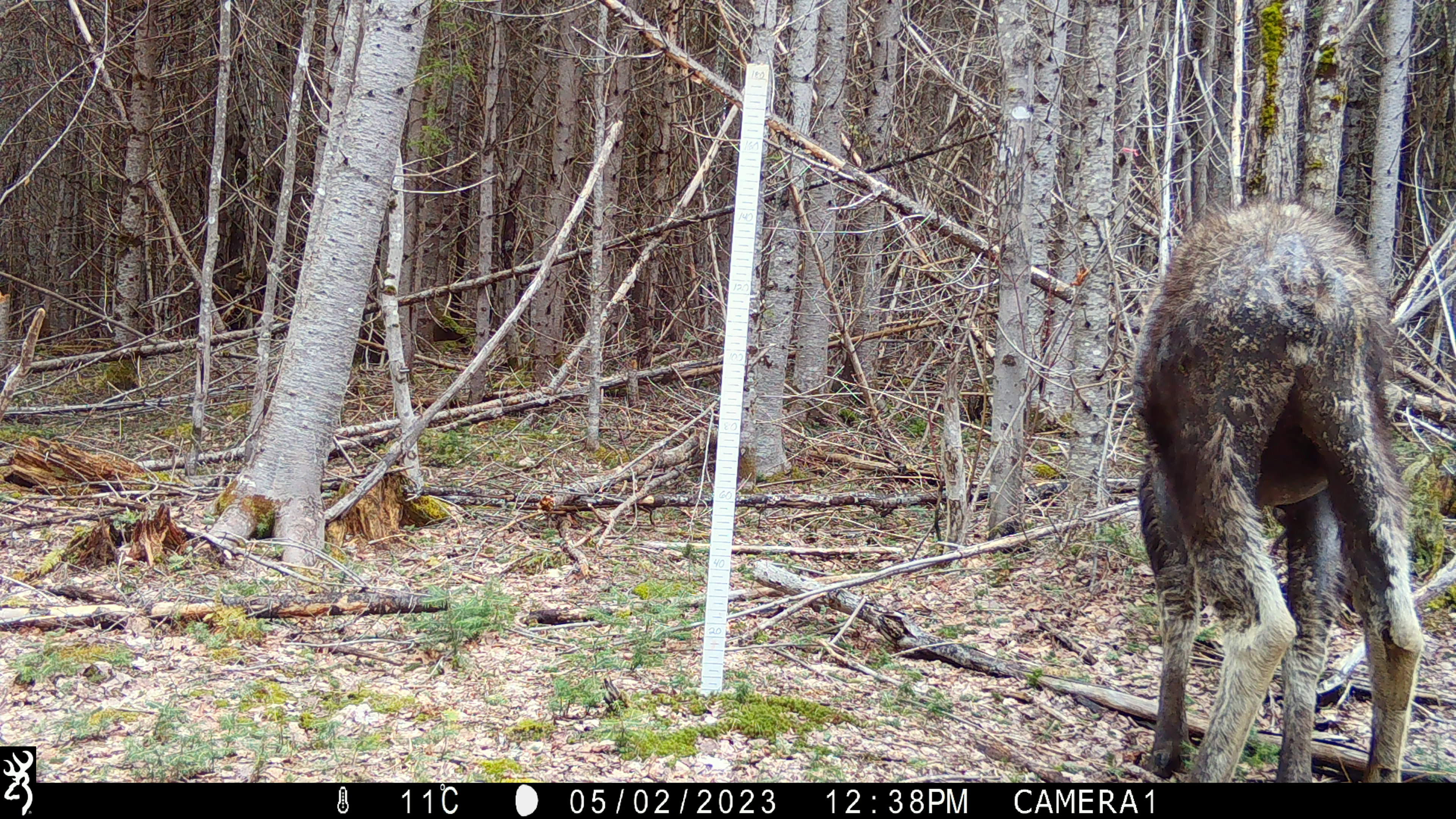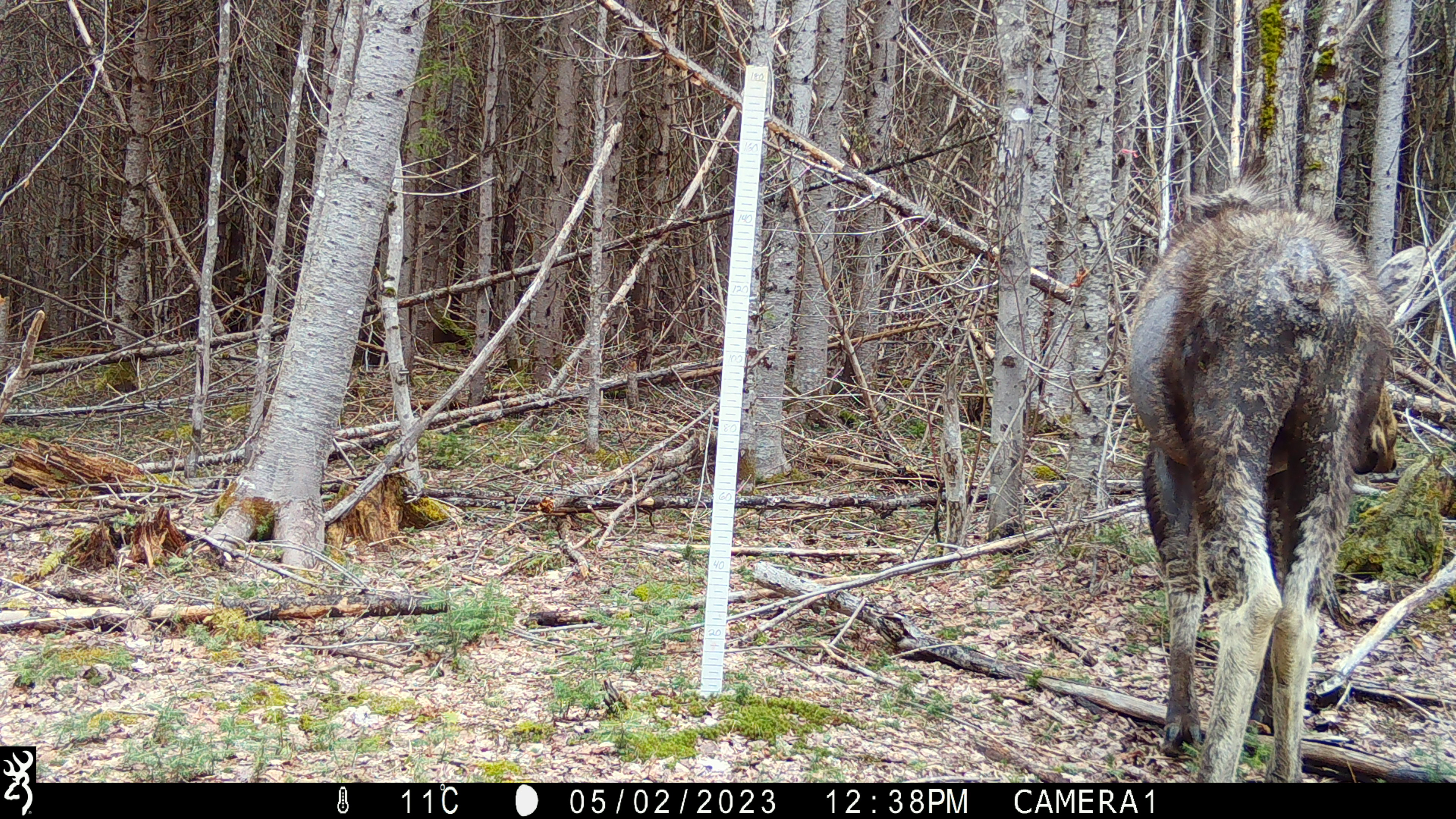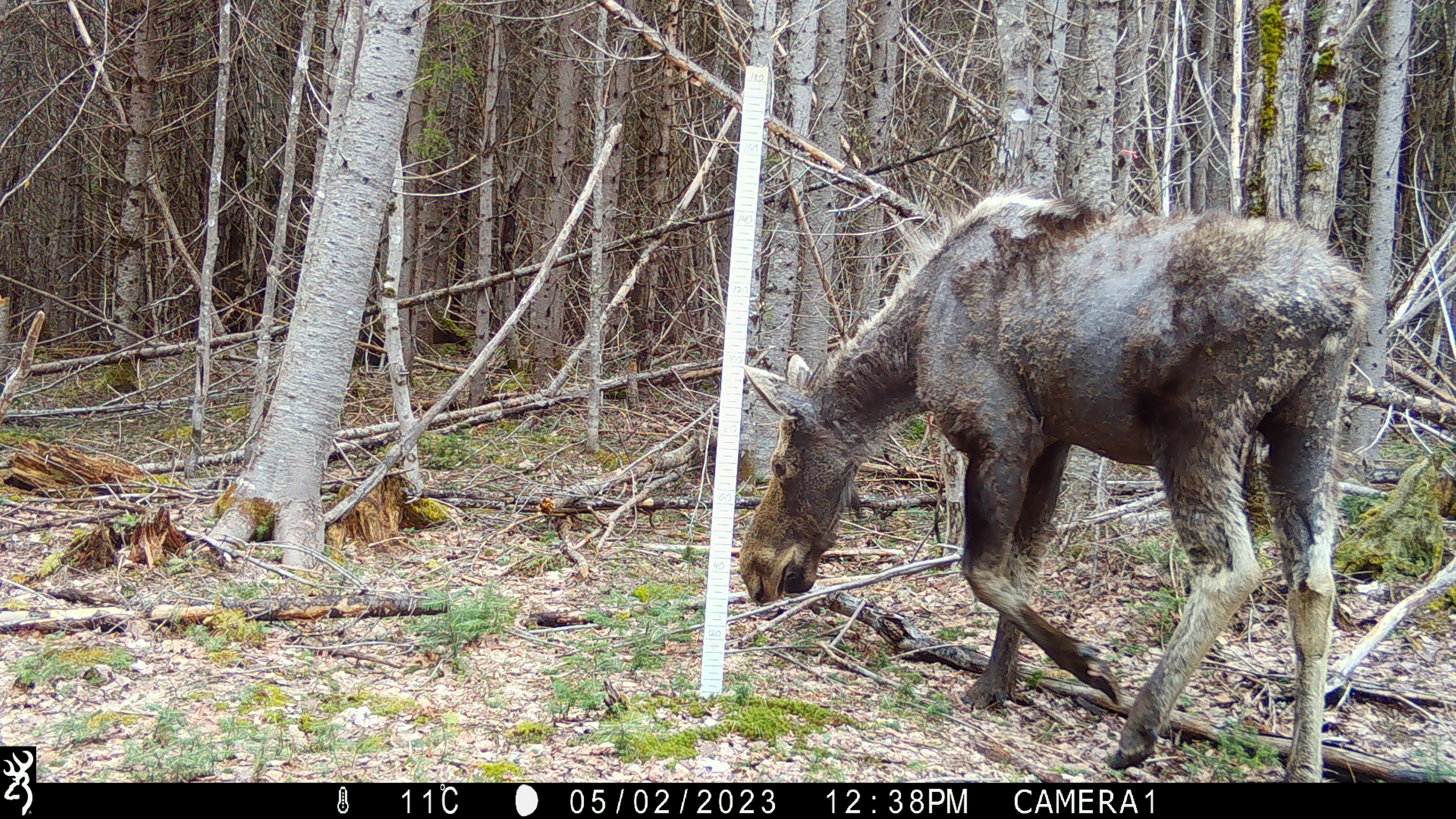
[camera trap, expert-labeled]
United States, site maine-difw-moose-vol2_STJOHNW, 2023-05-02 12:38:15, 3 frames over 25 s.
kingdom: Animalia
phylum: Chordata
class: Mammalia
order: Artiodactyla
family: Cervidae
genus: Alces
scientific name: Alces alces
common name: moose